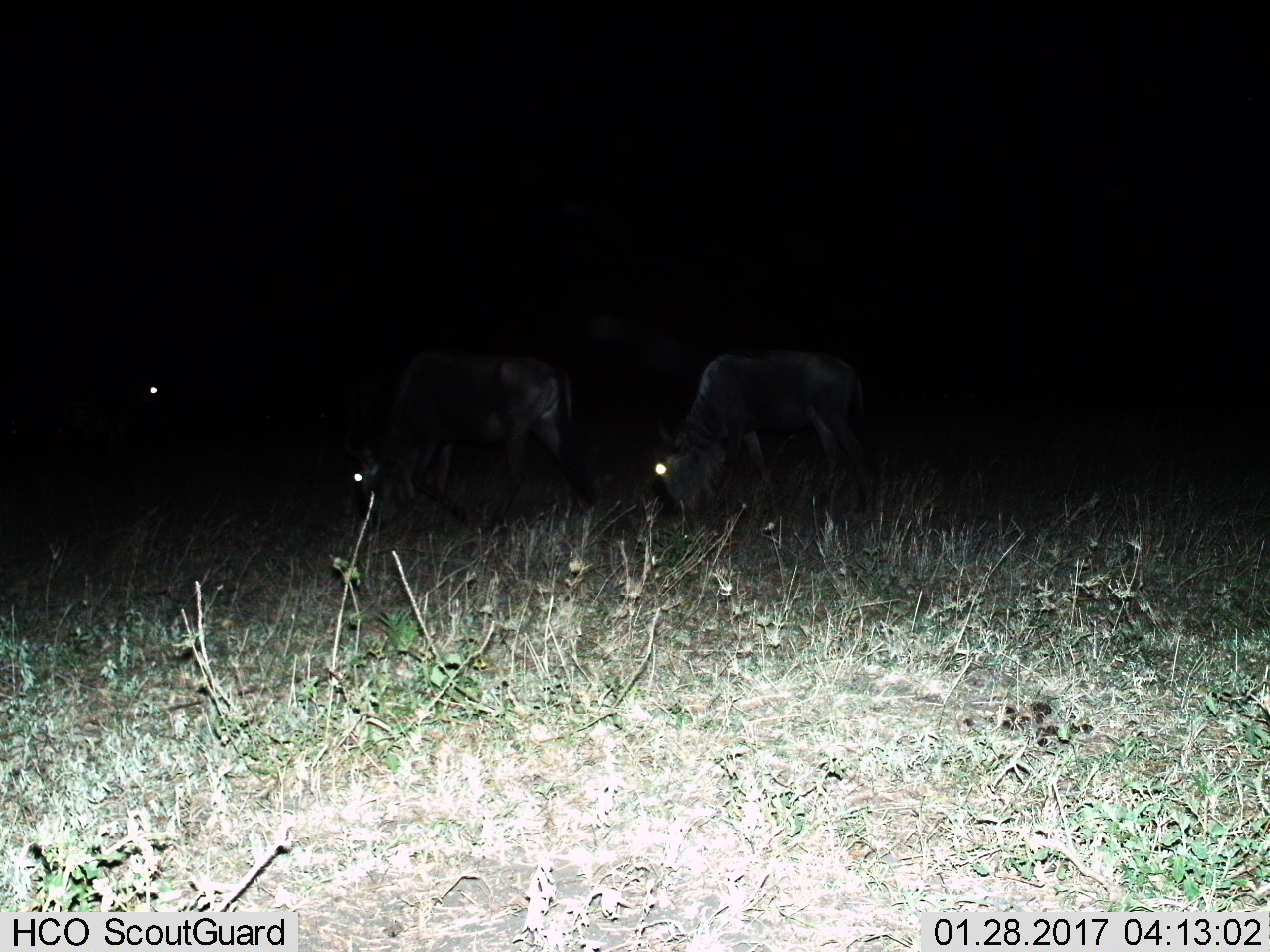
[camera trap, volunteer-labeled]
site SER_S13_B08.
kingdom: Animalia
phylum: Chordata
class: Mammalia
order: Artiodactyla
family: Bovidae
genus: Connochaetes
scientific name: Connochaetes taurinus taurinus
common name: blue wildebeest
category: wildebeestblue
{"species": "wildebeestblue (blue wildebeest) (Connochaetes taurinus taurinus)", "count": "2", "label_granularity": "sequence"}